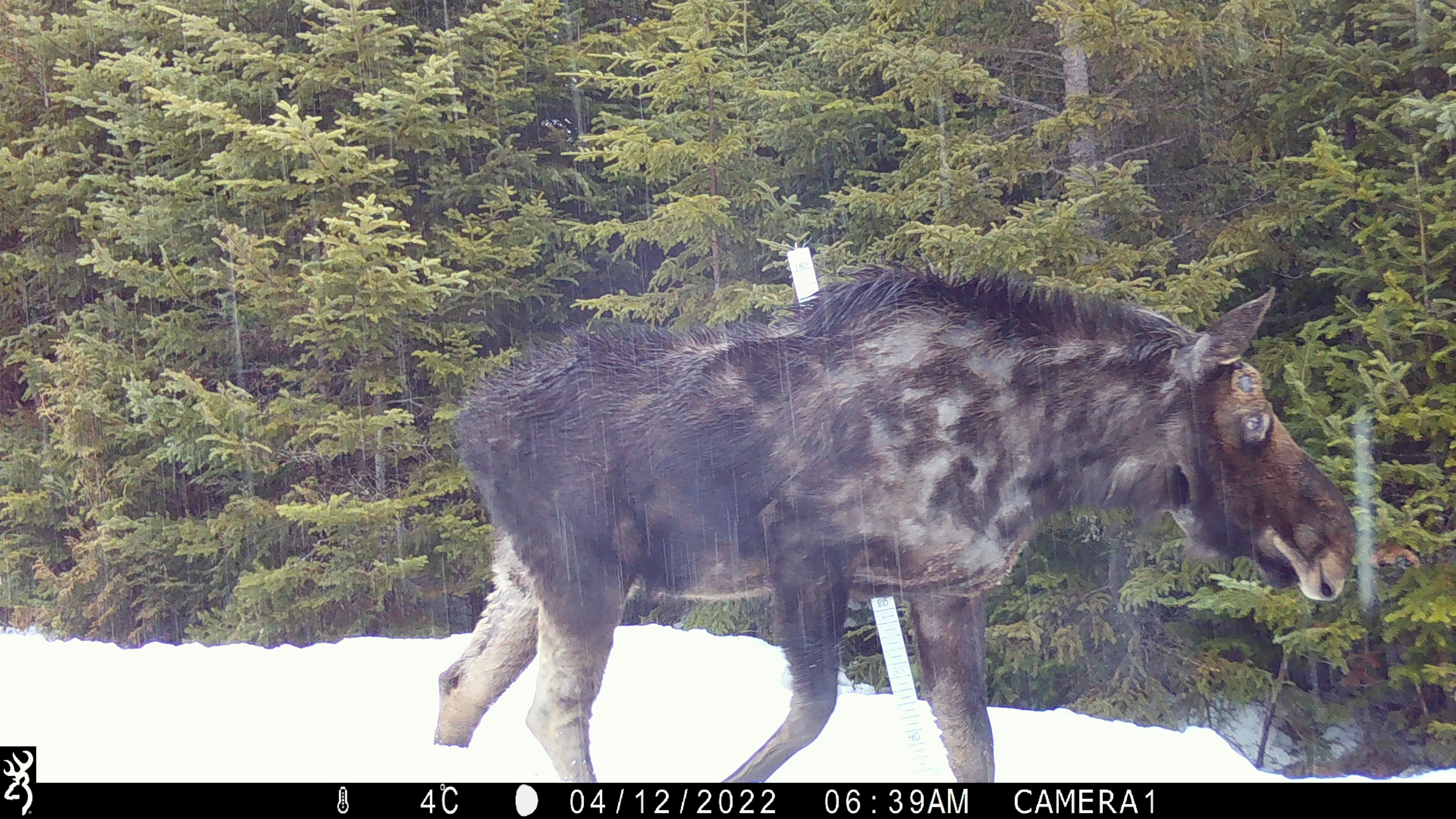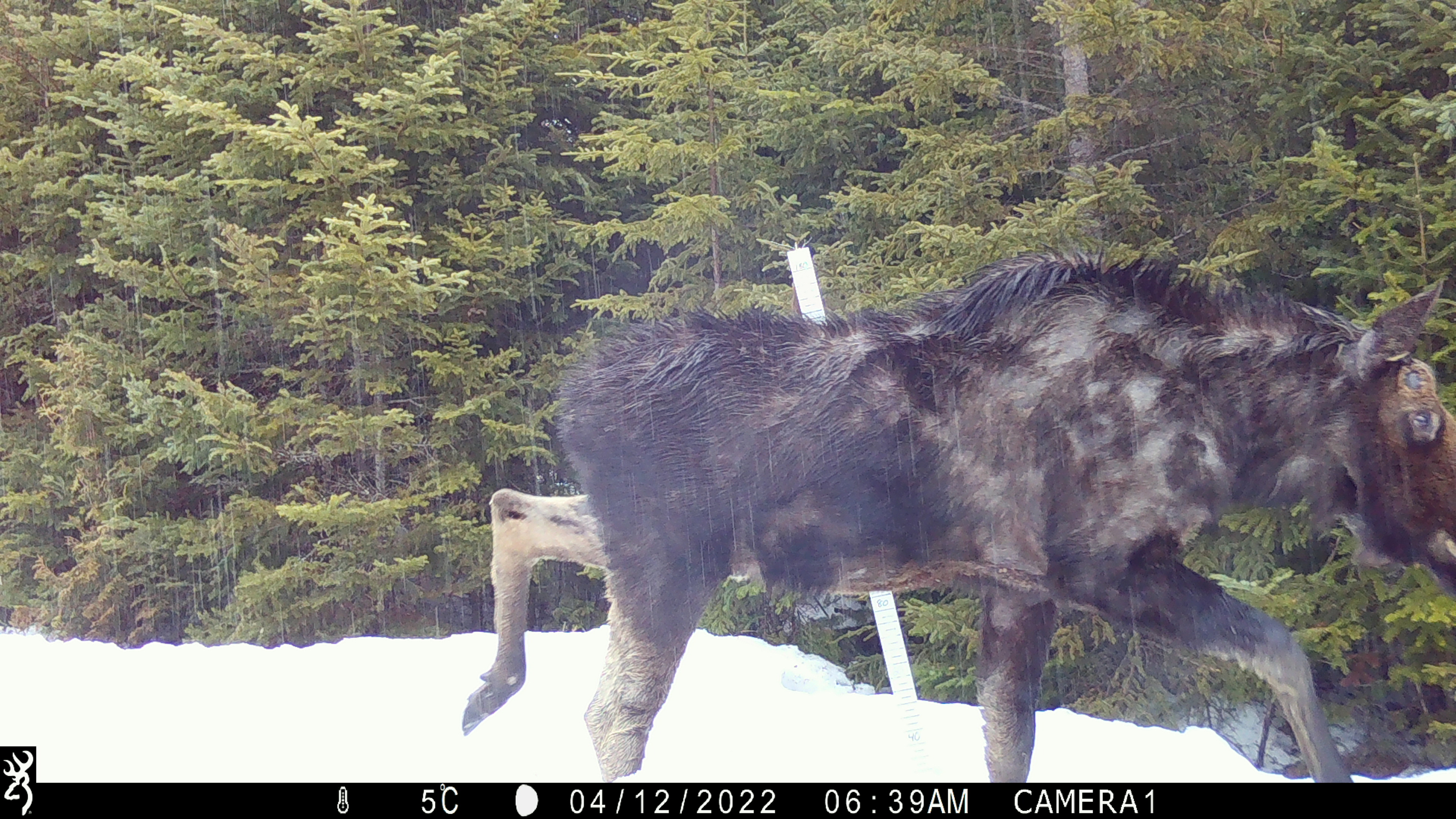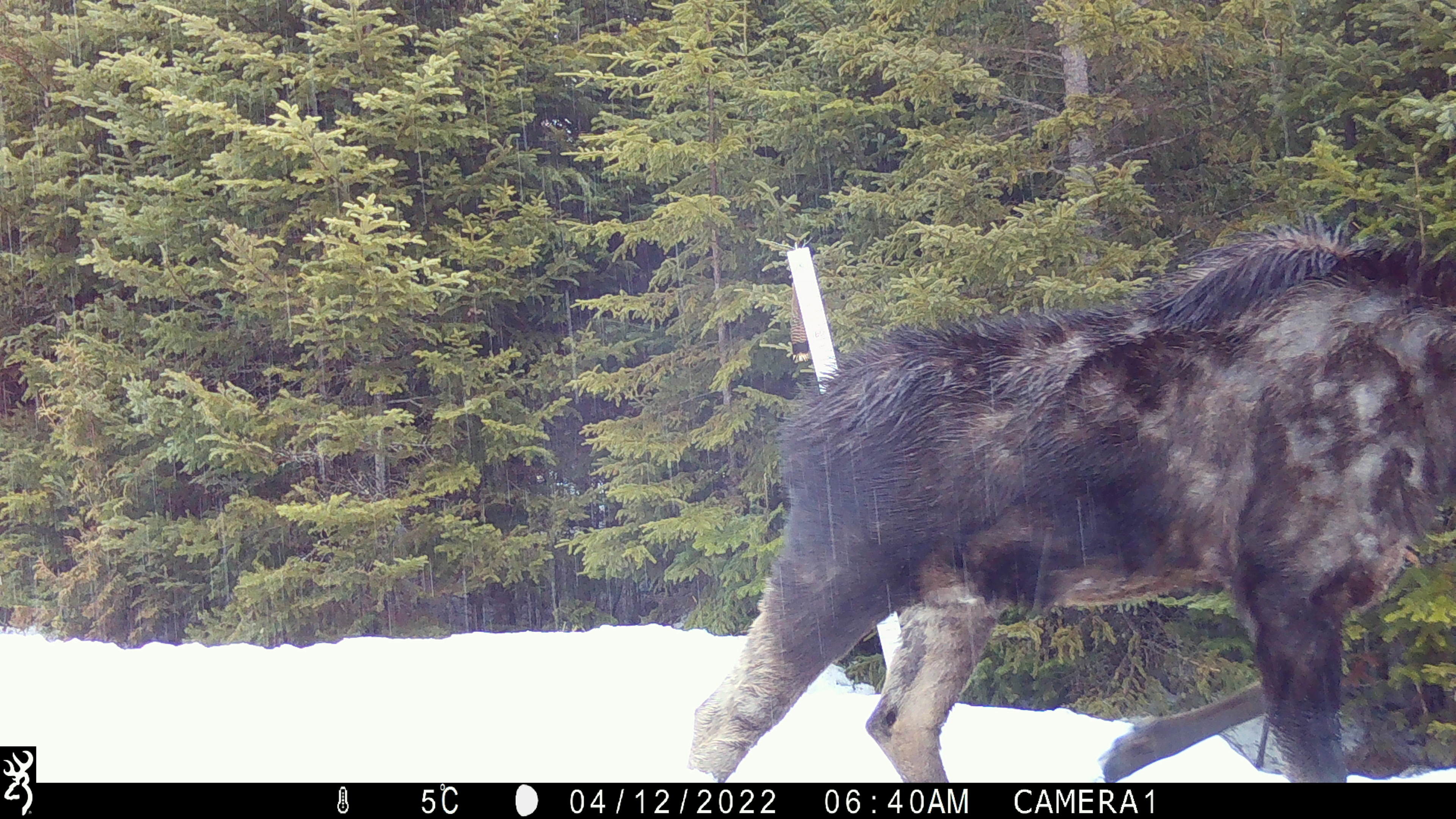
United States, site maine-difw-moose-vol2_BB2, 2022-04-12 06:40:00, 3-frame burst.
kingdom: Animalia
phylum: Chordata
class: Mammalia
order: Artiodactyla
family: Cervidae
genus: Alces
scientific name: Alces alces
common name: moose